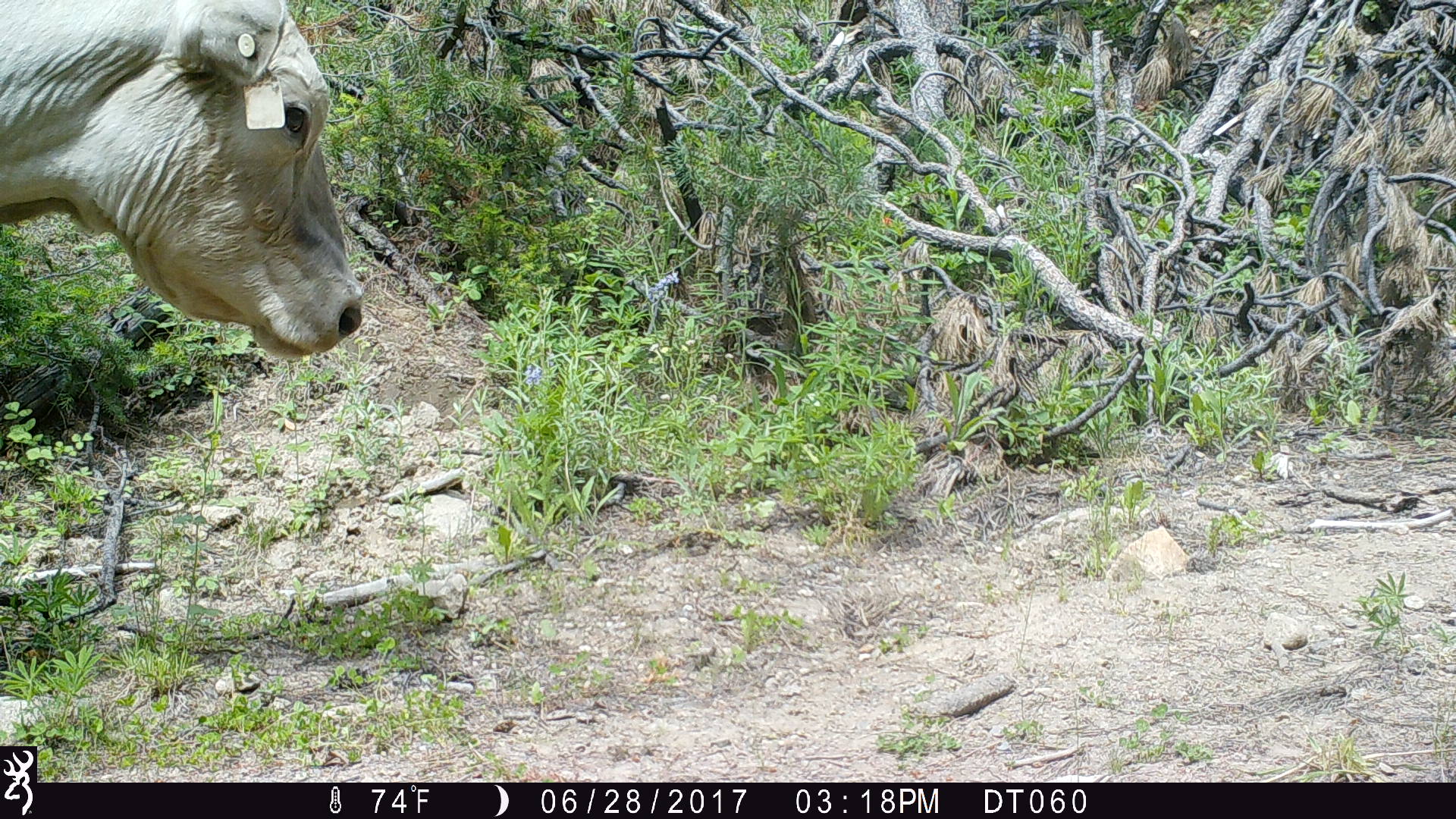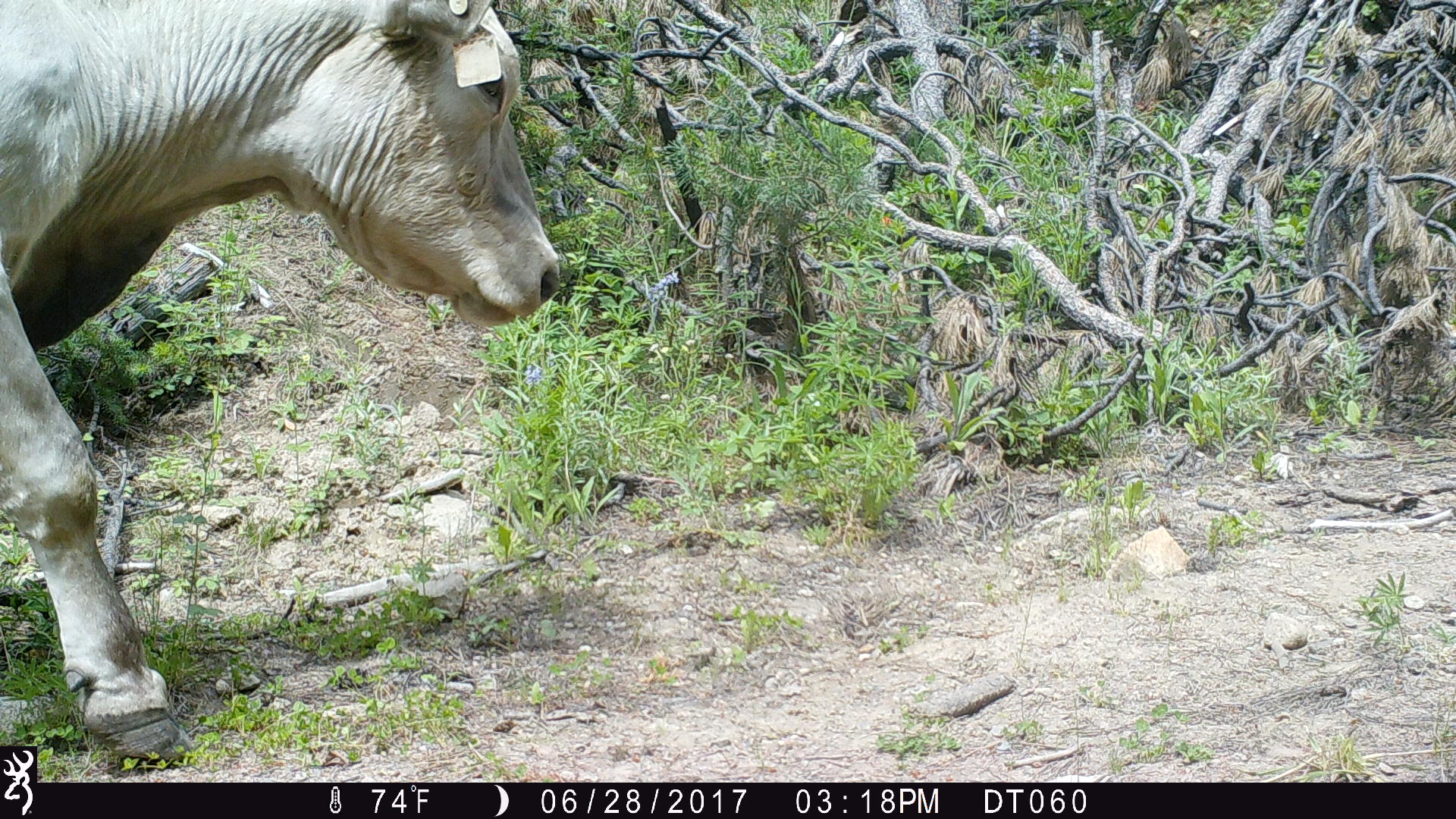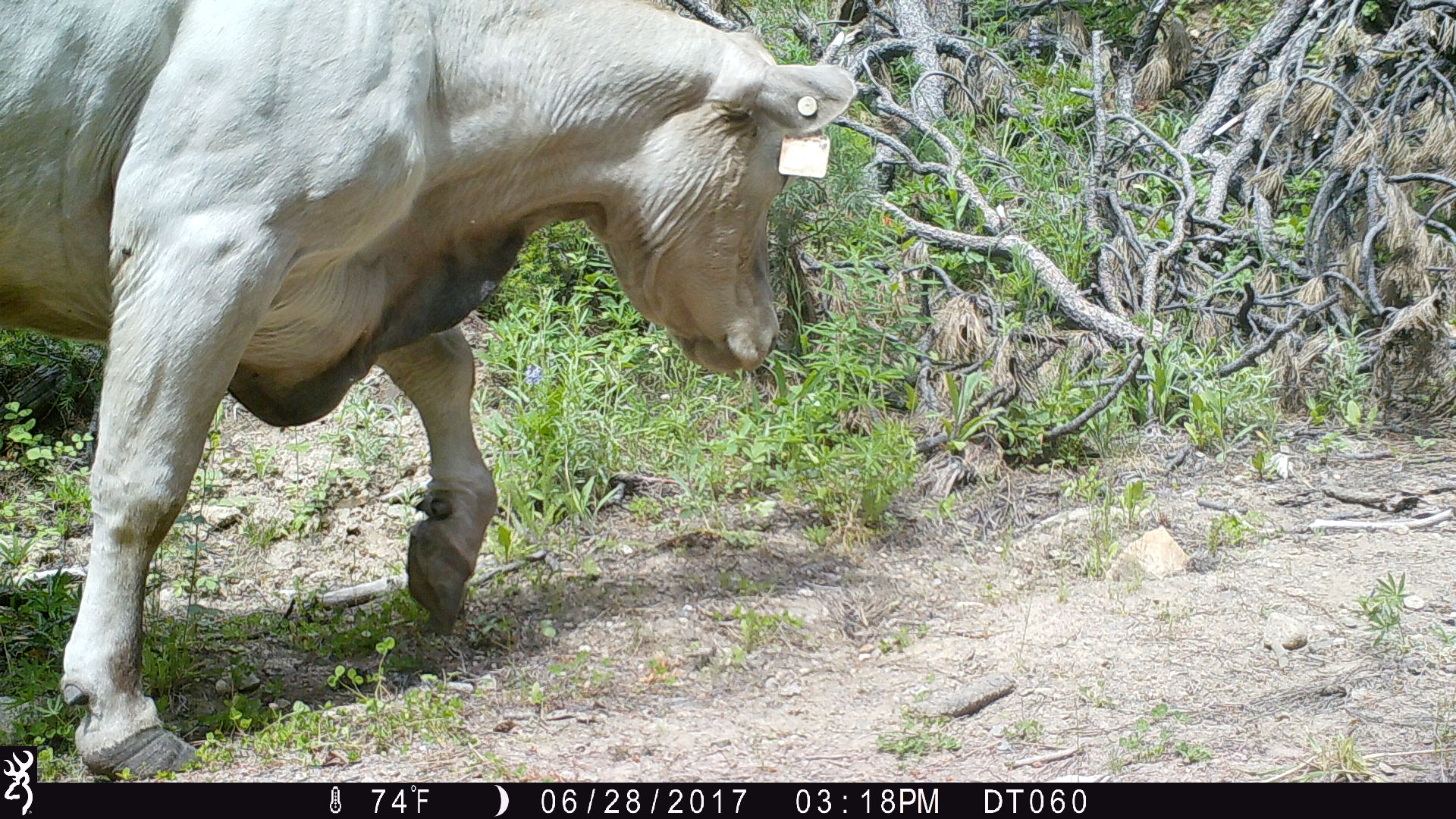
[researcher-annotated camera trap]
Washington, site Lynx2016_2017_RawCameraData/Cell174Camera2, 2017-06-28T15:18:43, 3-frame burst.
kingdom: Animalia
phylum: Chordata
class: Mammalia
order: Artiodactyla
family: Bovidae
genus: Bos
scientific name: Bos taurus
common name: domestic cattle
Domestic cattle (Bos taurus). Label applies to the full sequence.